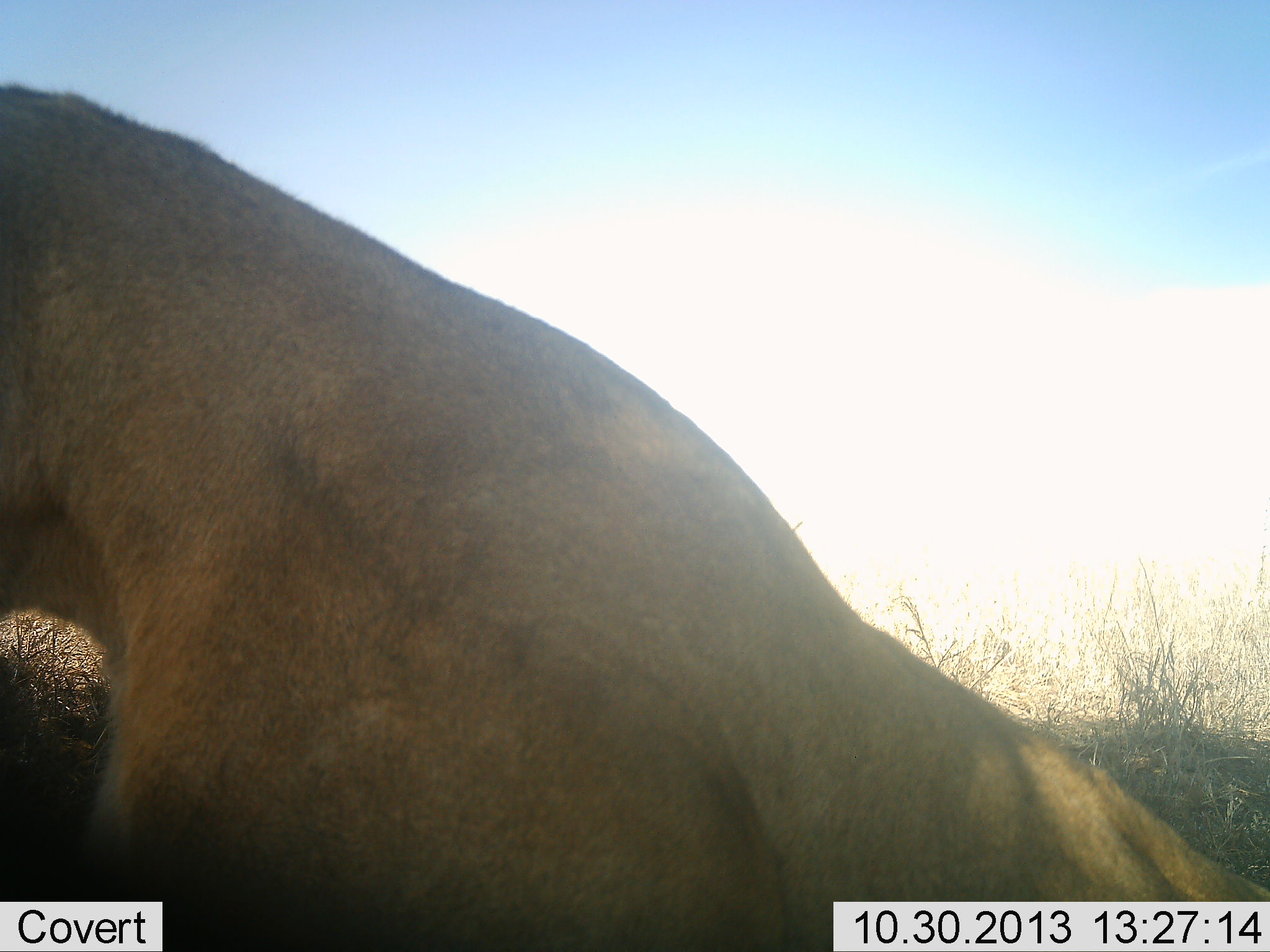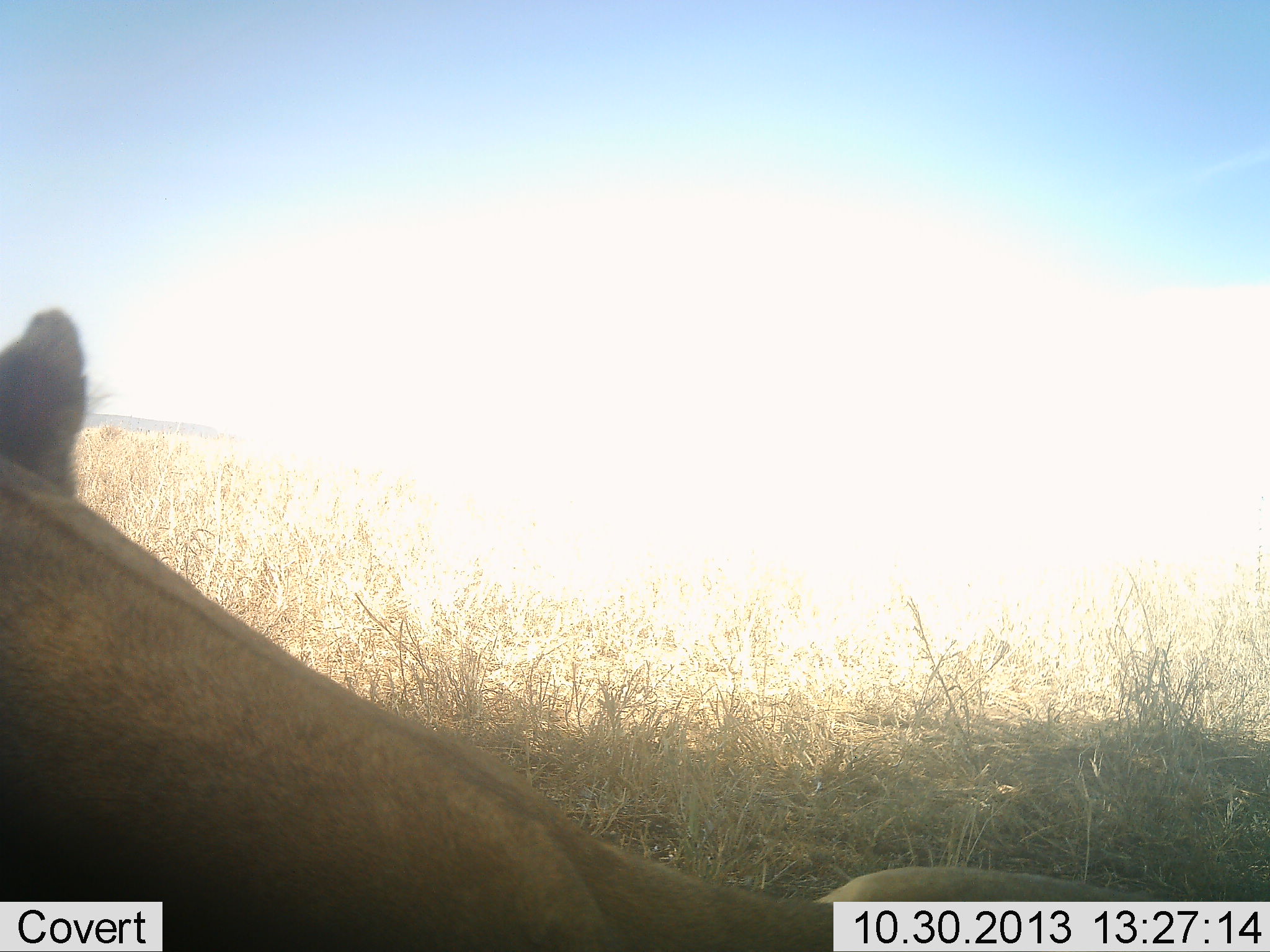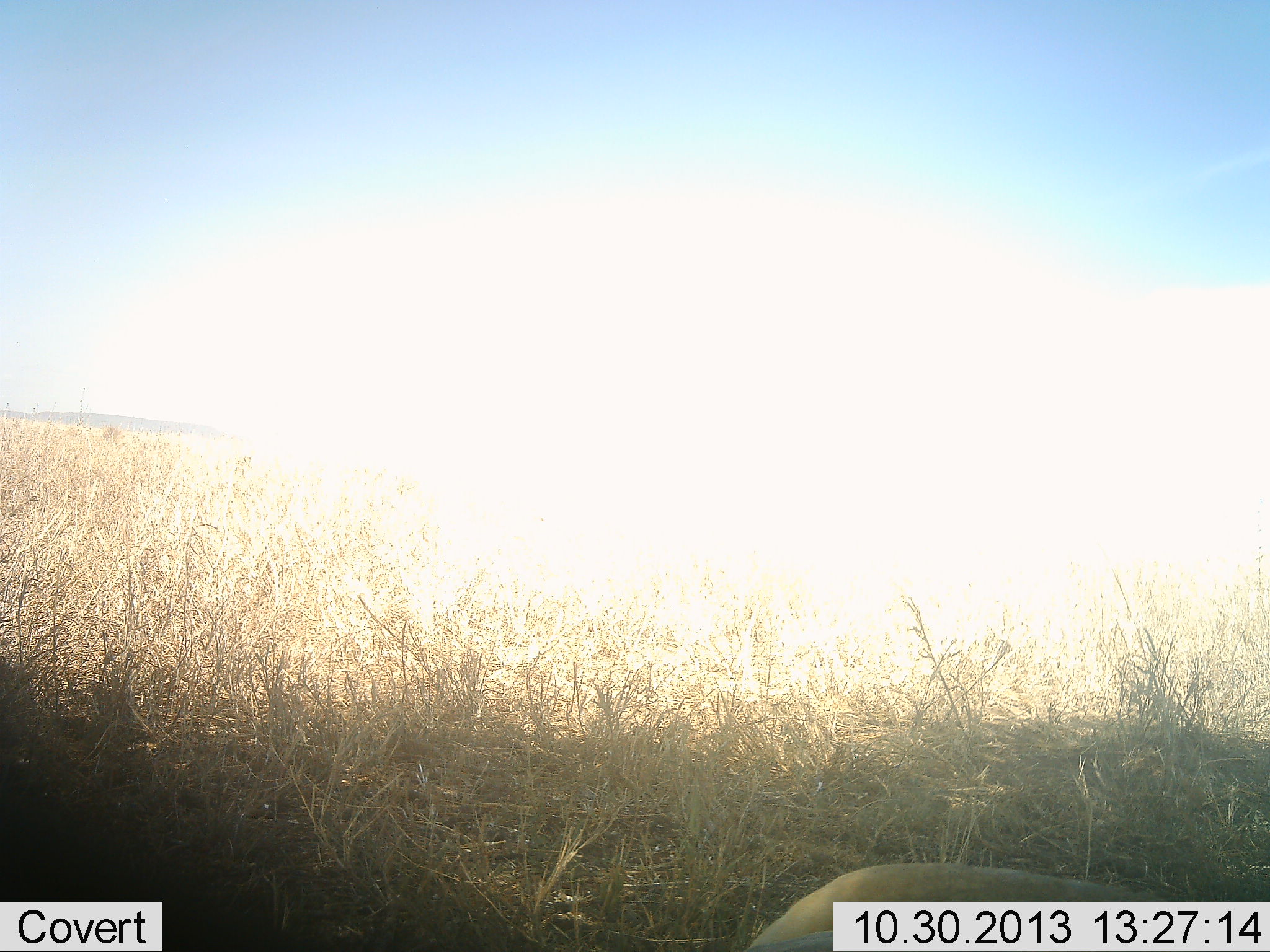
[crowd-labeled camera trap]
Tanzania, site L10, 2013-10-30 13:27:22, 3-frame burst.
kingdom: Animalia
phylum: Chordata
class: Mammalia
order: Carnivora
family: Felidae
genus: Panthera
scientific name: Panthera leo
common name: lion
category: lionfemale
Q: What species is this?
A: Lionfemale (lion) (Panthera leo).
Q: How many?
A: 1.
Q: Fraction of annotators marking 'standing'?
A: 12%.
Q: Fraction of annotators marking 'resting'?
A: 81%.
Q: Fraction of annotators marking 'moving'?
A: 6%.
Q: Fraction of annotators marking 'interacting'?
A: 0%.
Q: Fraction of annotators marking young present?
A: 0%.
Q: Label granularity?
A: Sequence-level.